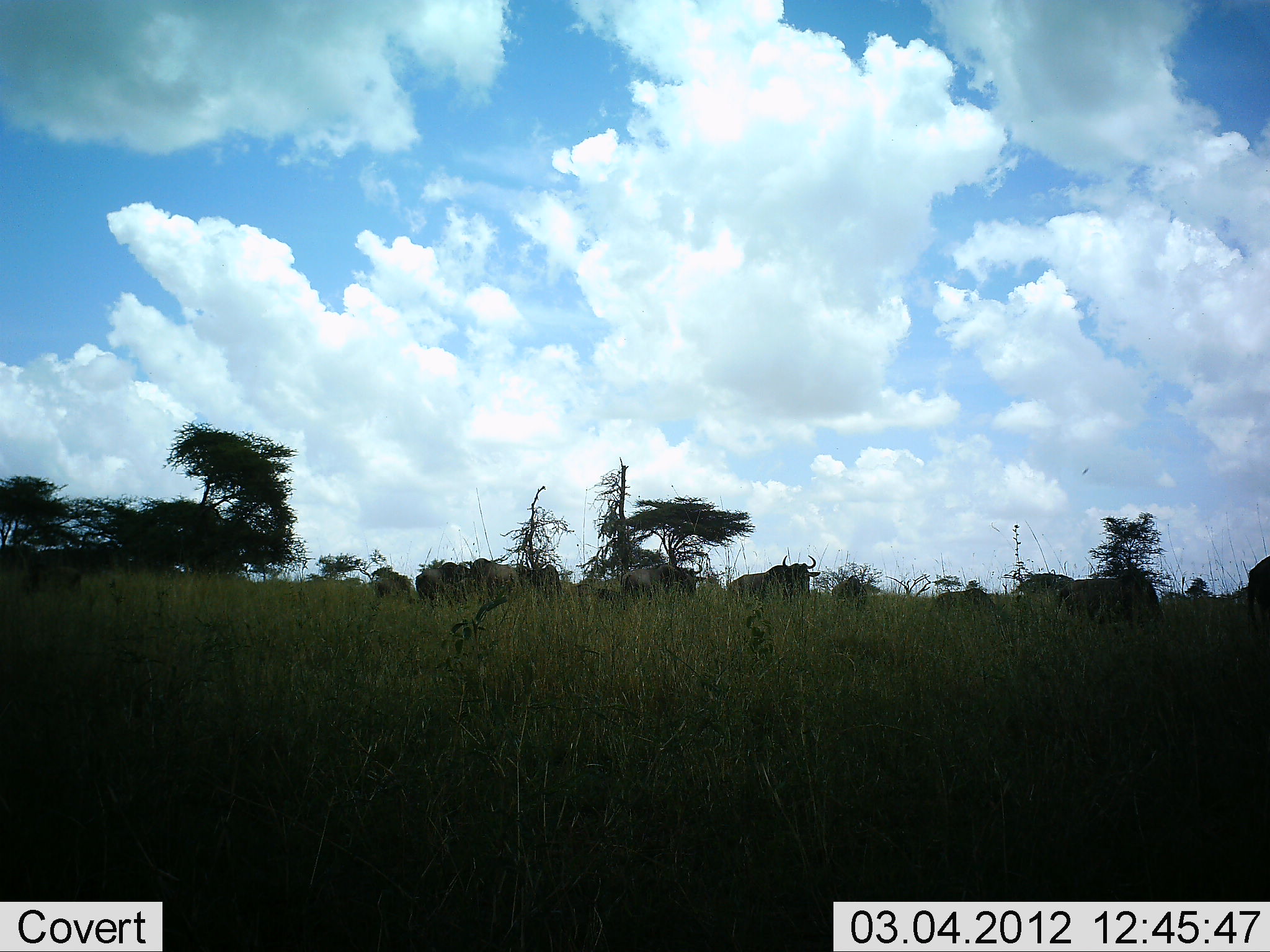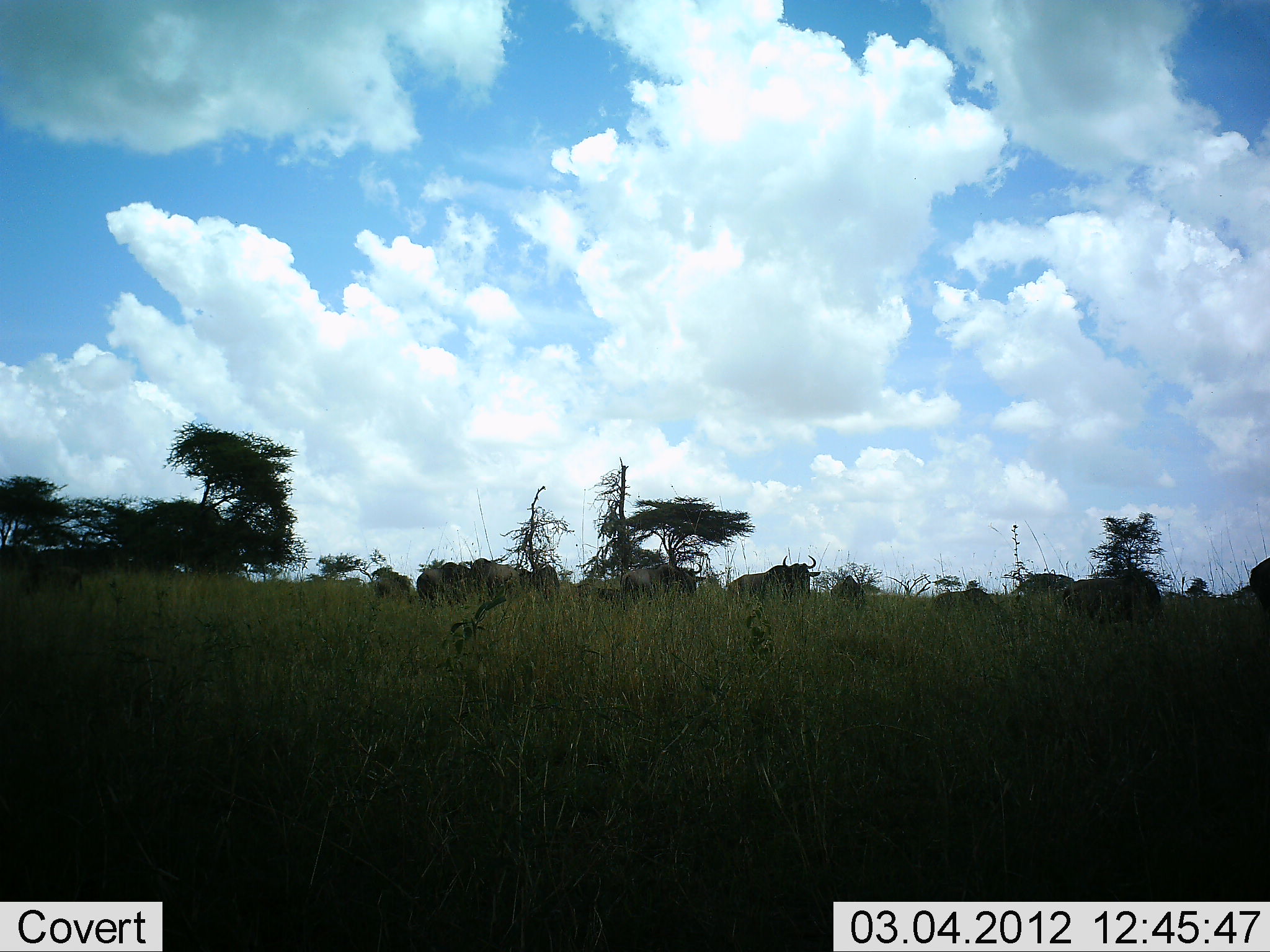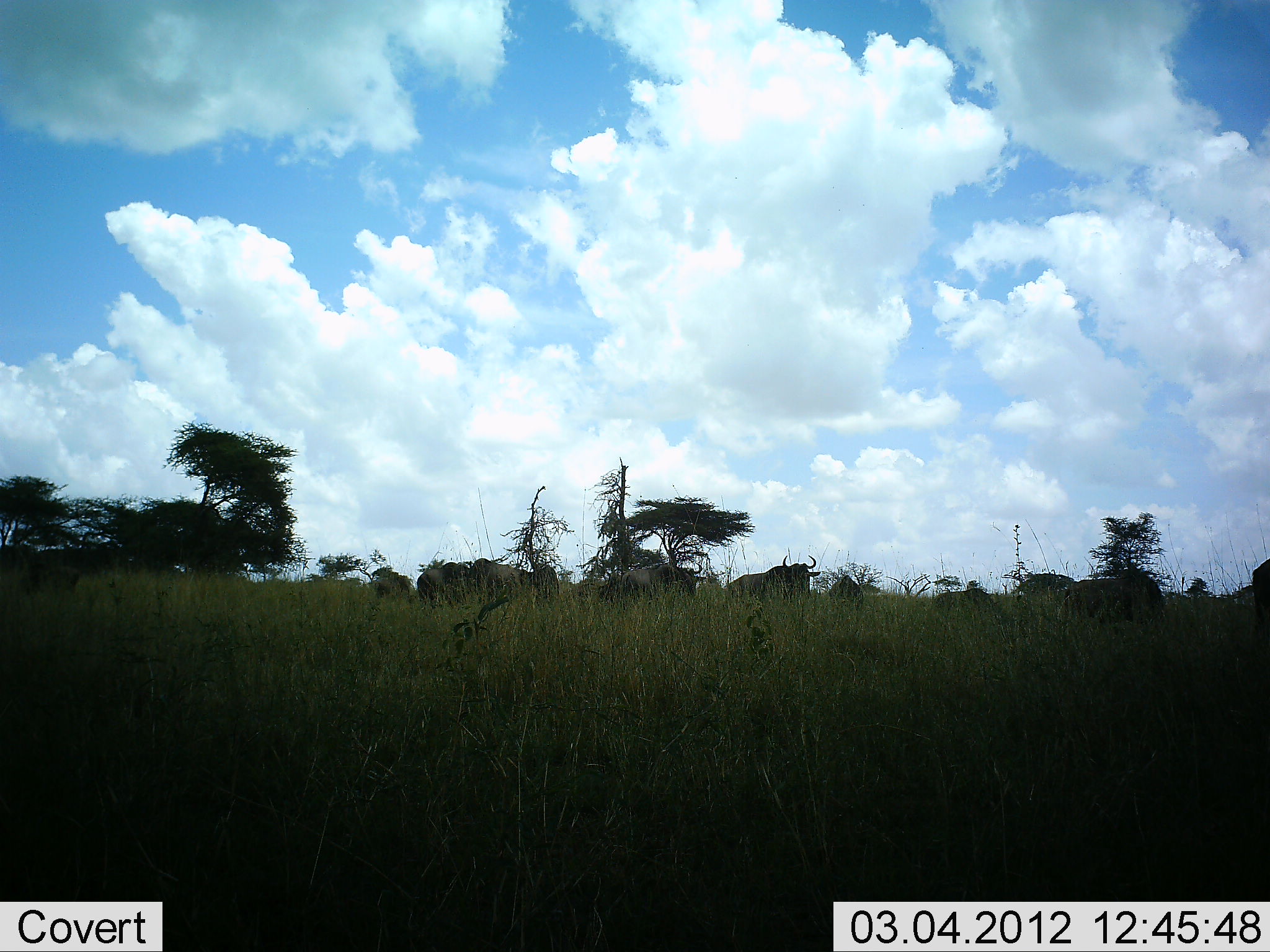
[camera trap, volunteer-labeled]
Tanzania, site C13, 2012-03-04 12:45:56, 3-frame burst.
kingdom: Animalia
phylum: Chordata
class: Mammalia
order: Artiodactyla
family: Bovidae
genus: Connochaetes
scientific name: Connochaetes taurinus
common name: blue wildebeest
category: wildebeest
Wildebeest (blue wildebeest) (Connochaetes taurinus), count 11-50. Behavior (volunteer vote fractions): standing 71%, resting 21%, moving 14%, interacting 0%. Young present (vote fraction): 0%. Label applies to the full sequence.